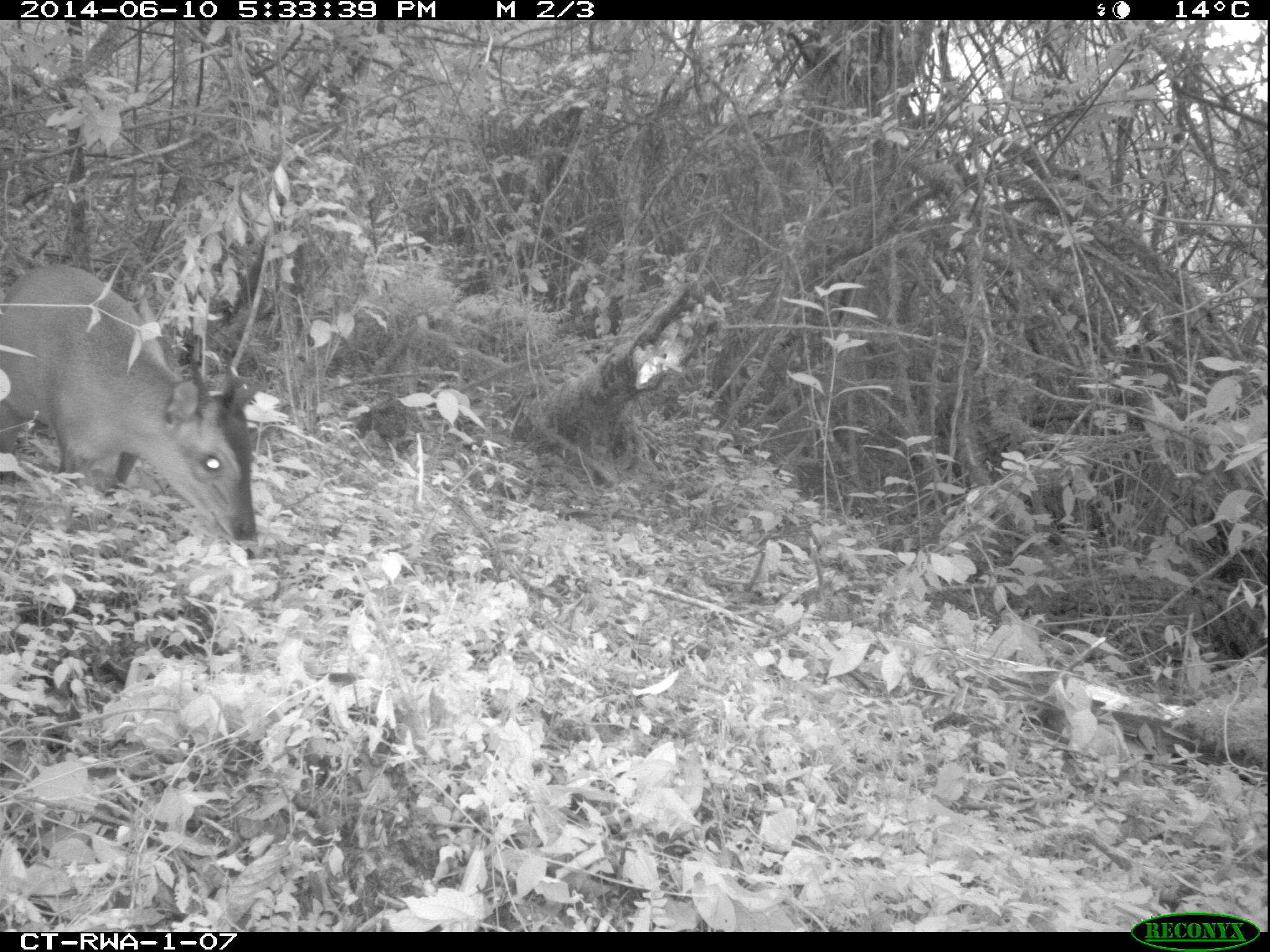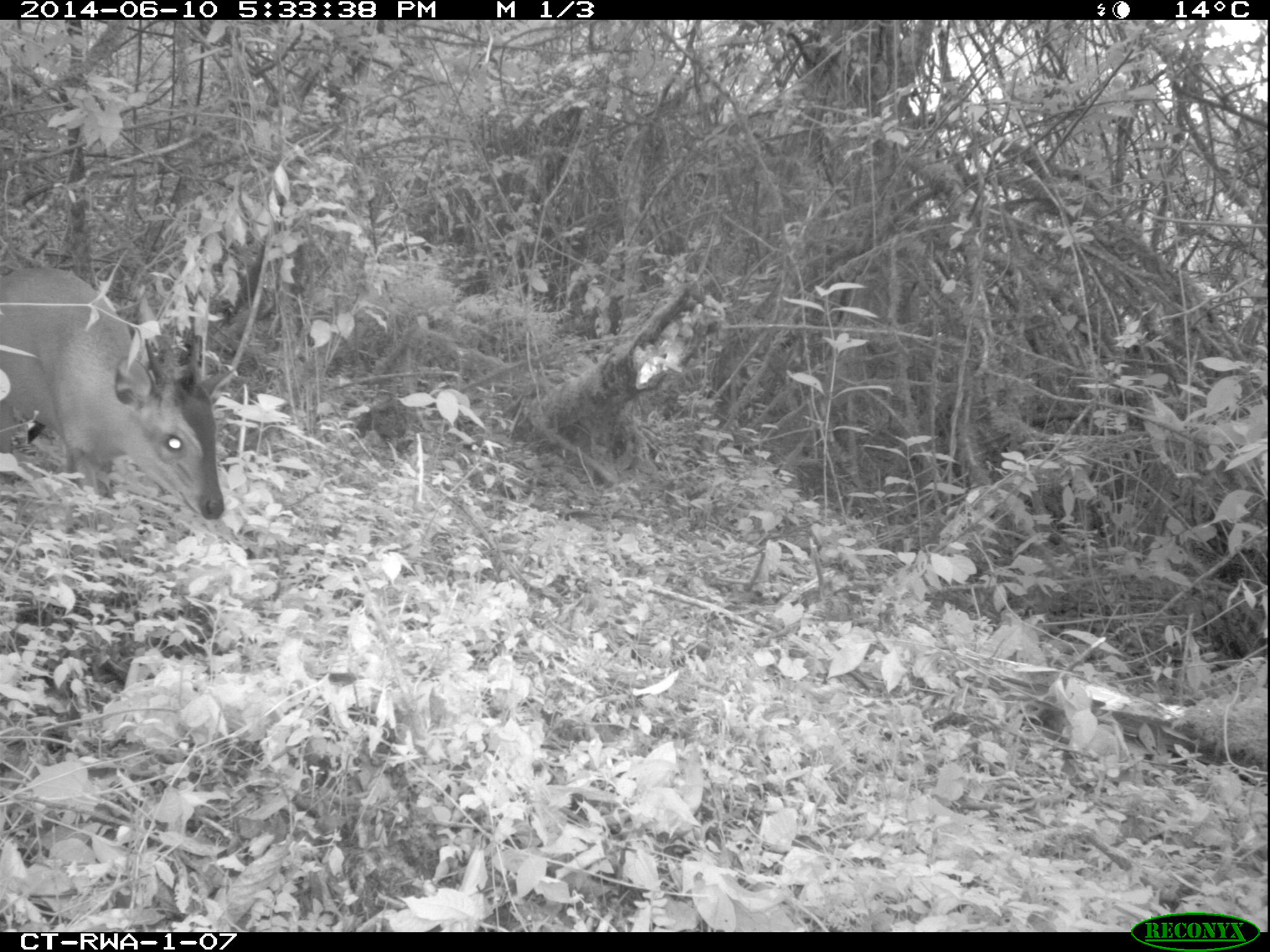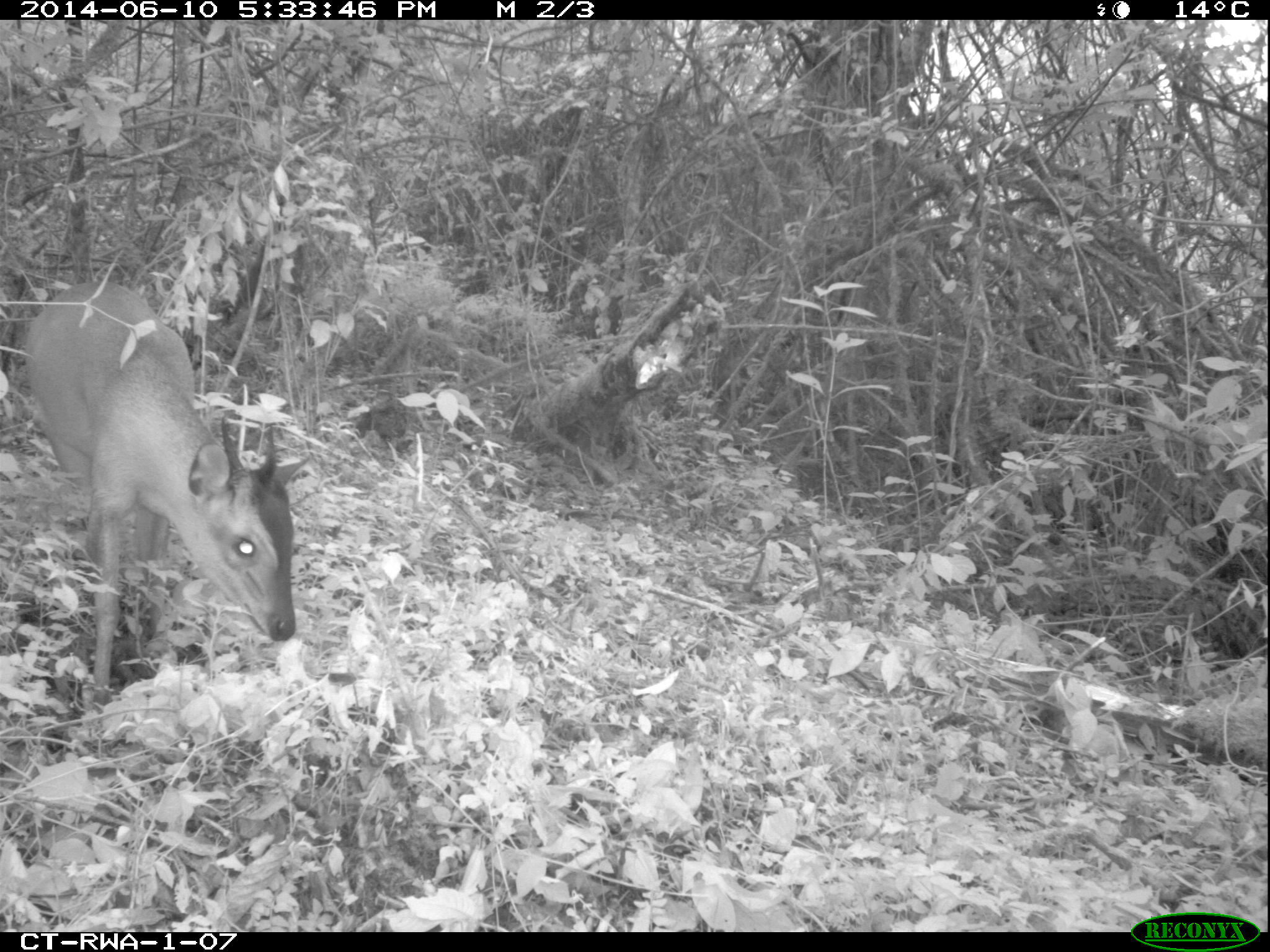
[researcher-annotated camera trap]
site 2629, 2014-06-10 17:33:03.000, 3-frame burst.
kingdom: Animalia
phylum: Chordata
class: Mammalia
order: Artiodactyla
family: Bovidae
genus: Cephalophus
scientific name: Cephalophus nigrifrons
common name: black-fronted duiker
Cephalophus nigrifrons (black-fronted duiker), count 1.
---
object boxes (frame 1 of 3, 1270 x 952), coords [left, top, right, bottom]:
cephalophus nigrifrons: [0, 263, 257, 540]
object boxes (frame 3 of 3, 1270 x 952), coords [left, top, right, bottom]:
cephalophus nigrifrons: [23, 280, 295, 700]